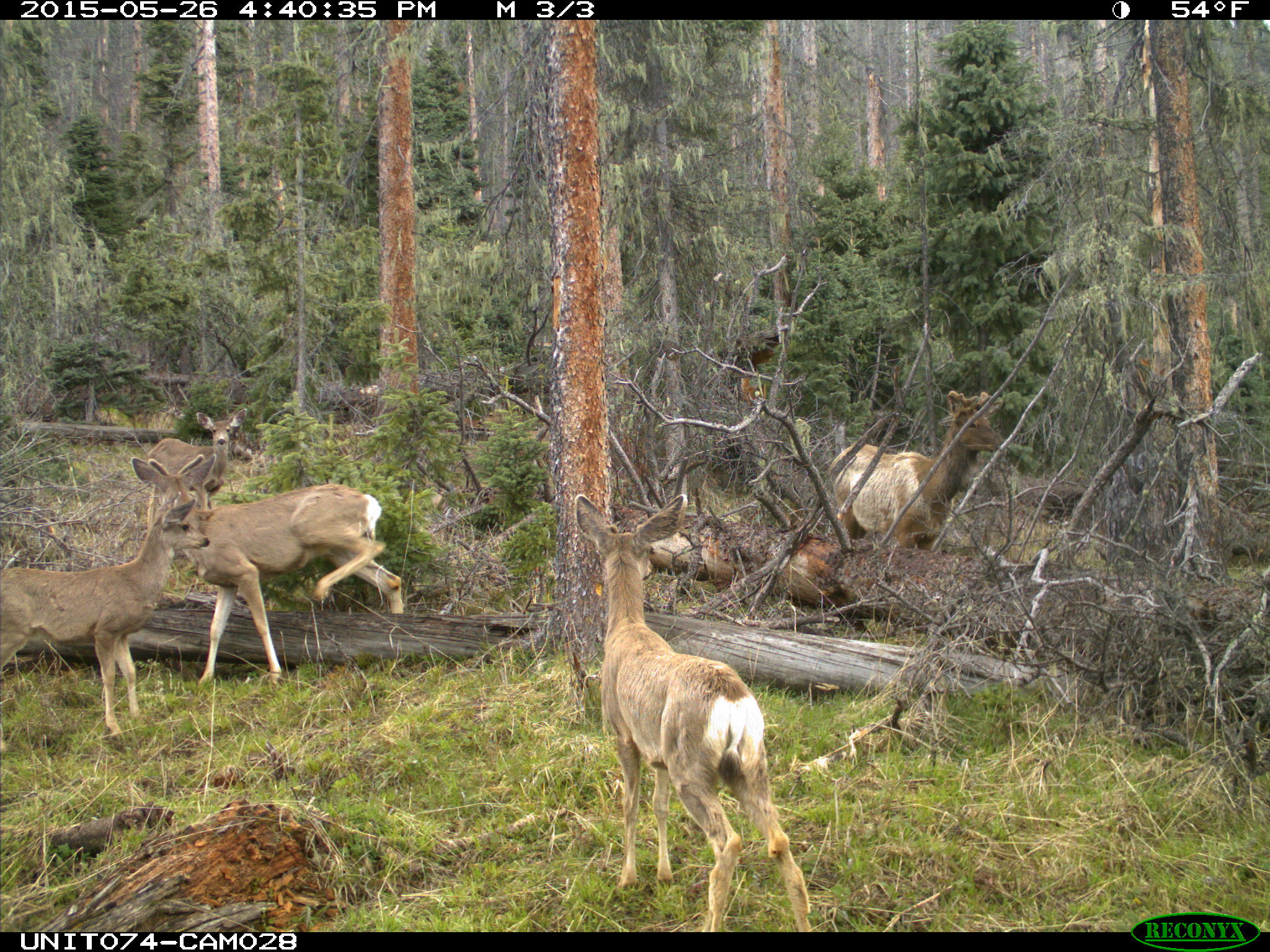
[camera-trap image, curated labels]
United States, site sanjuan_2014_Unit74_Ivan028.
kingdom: Animalia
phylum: Chordata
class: Mammalia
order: Artiodactyla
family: Cervidae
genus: Odocoileus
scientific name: Odocoileus hemionus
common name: mule deer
Odocoileus hemionus (mule deer).